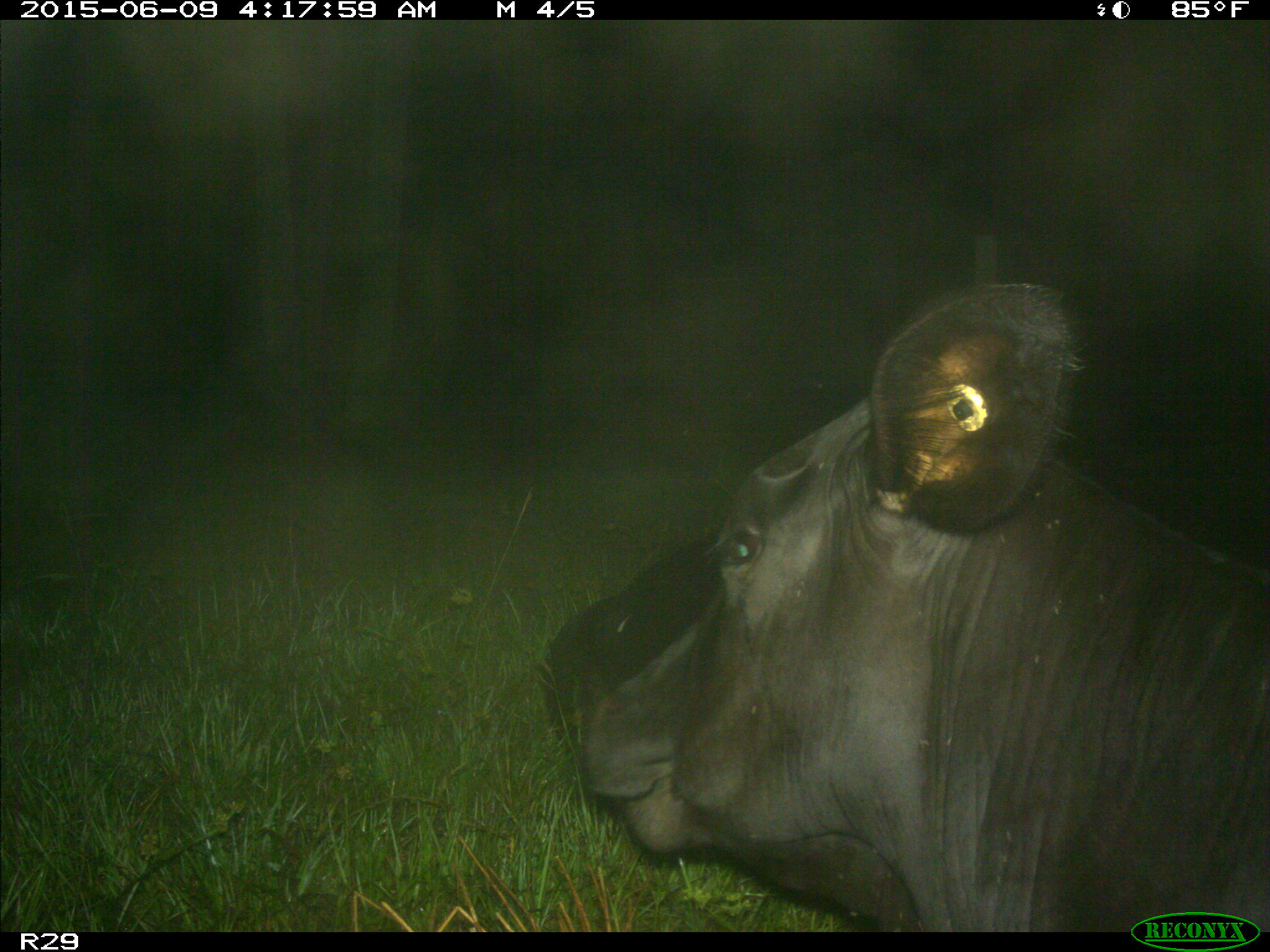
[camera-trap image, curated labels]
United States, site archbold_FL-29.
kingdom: Animalia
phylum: Chordata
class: Mammalia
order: Artiodactyla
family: Bovidae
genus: Bos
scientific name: Bos taurus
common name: domestic cow